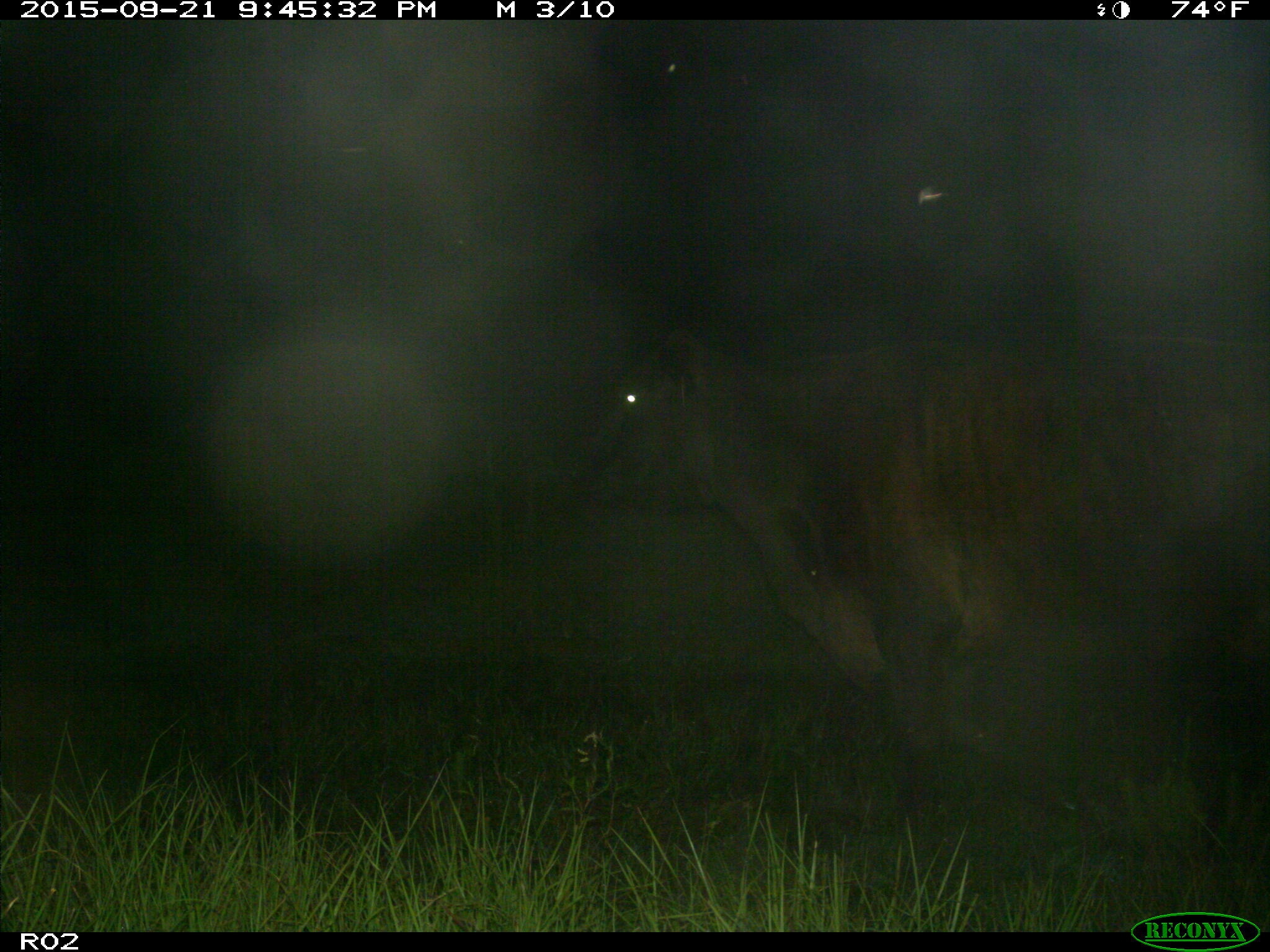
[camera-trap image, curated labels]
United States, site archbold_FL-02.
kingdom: Animalia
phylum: Chordata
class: Mammalia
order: Artiodactyla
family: Bovidae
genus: Bos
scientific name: Bos taurus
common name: domestic cow